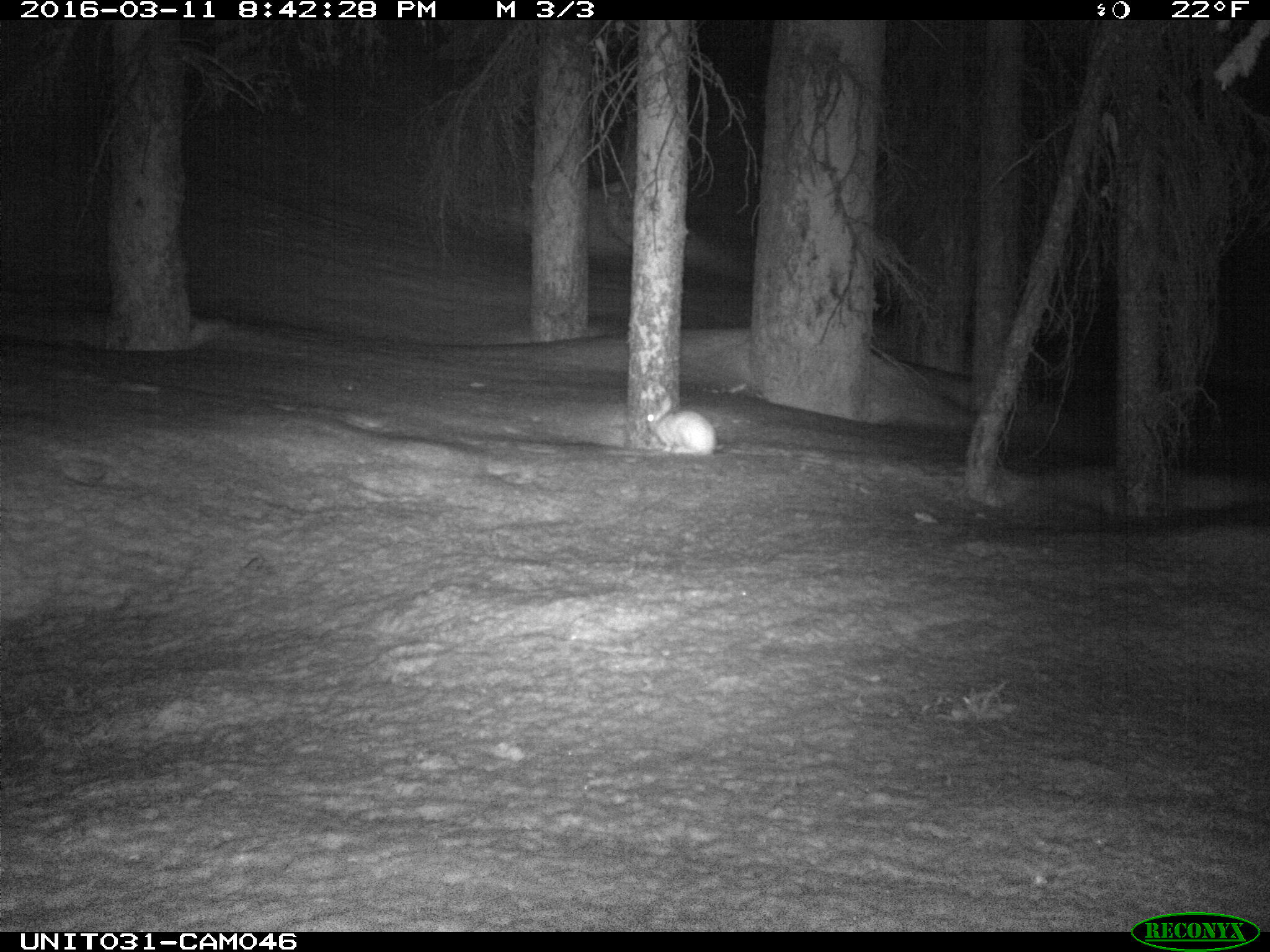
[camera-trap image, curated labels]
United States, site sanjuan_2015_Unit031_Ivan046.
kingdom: Animalia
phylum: Chordata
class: Mammalia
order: Lagomorpha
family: Leporidae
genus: Lepus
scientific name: Lepus americanus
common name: snowshoe hare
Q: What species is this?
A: Lepus americanus (snowshoe hare).